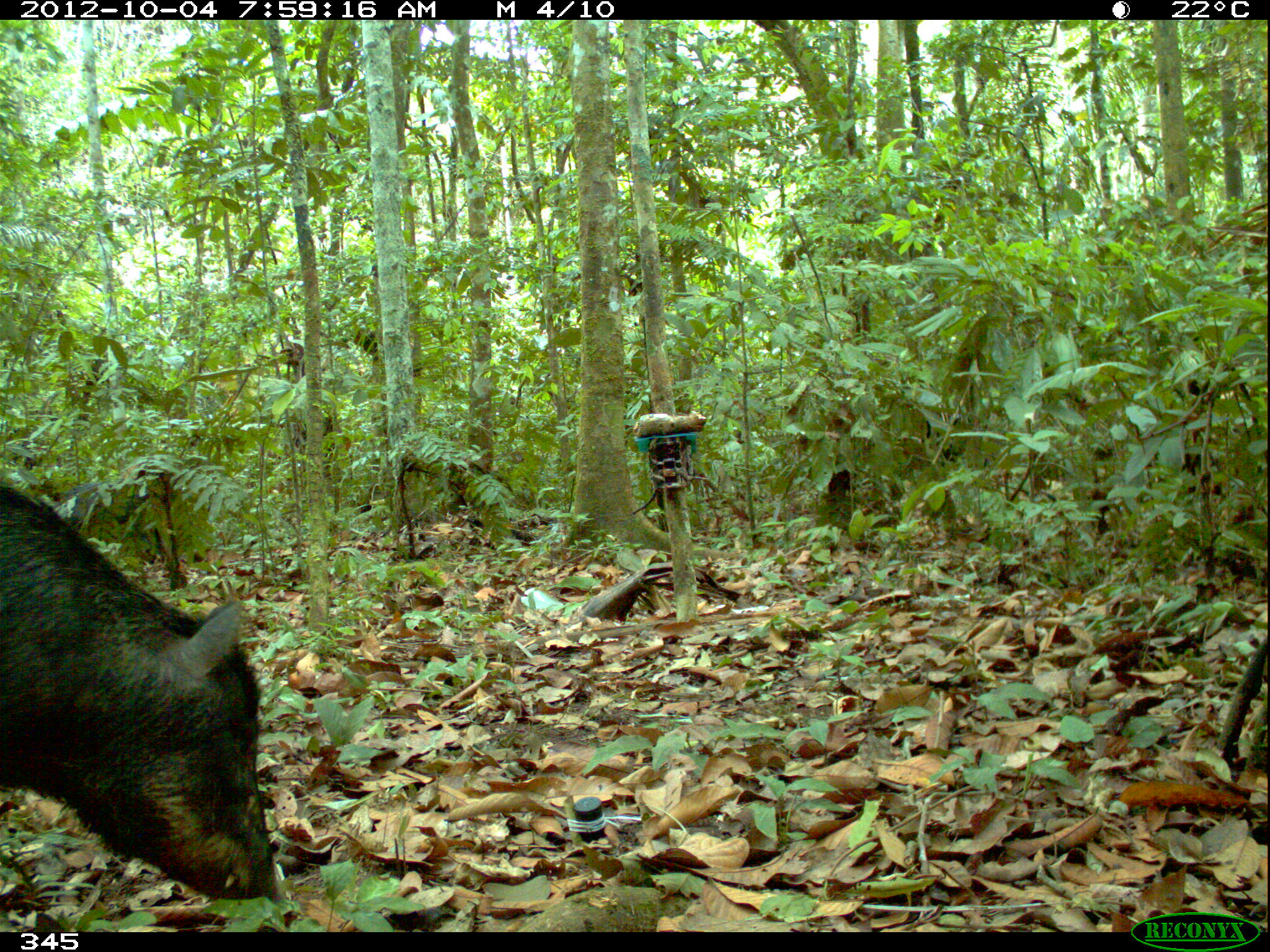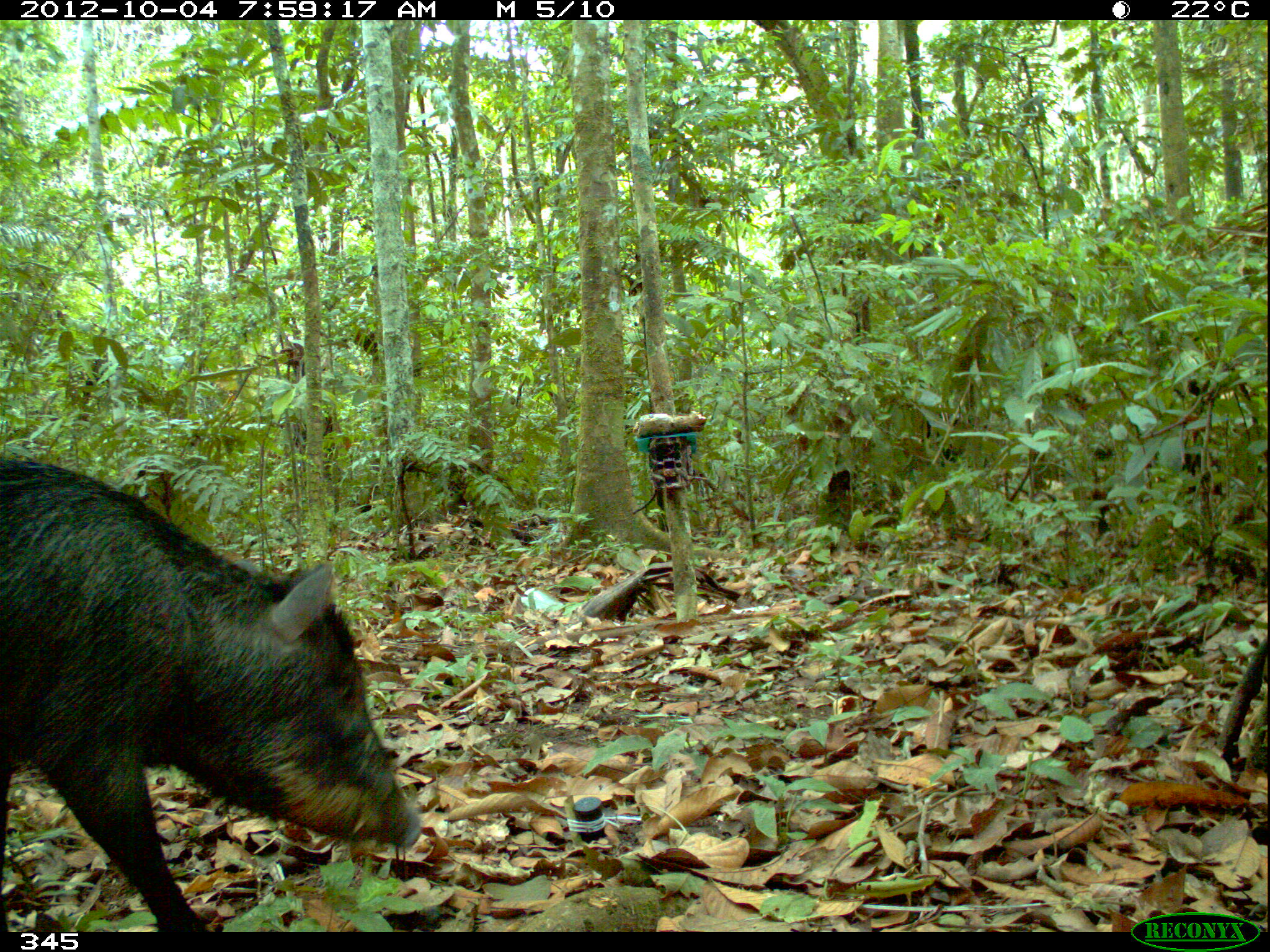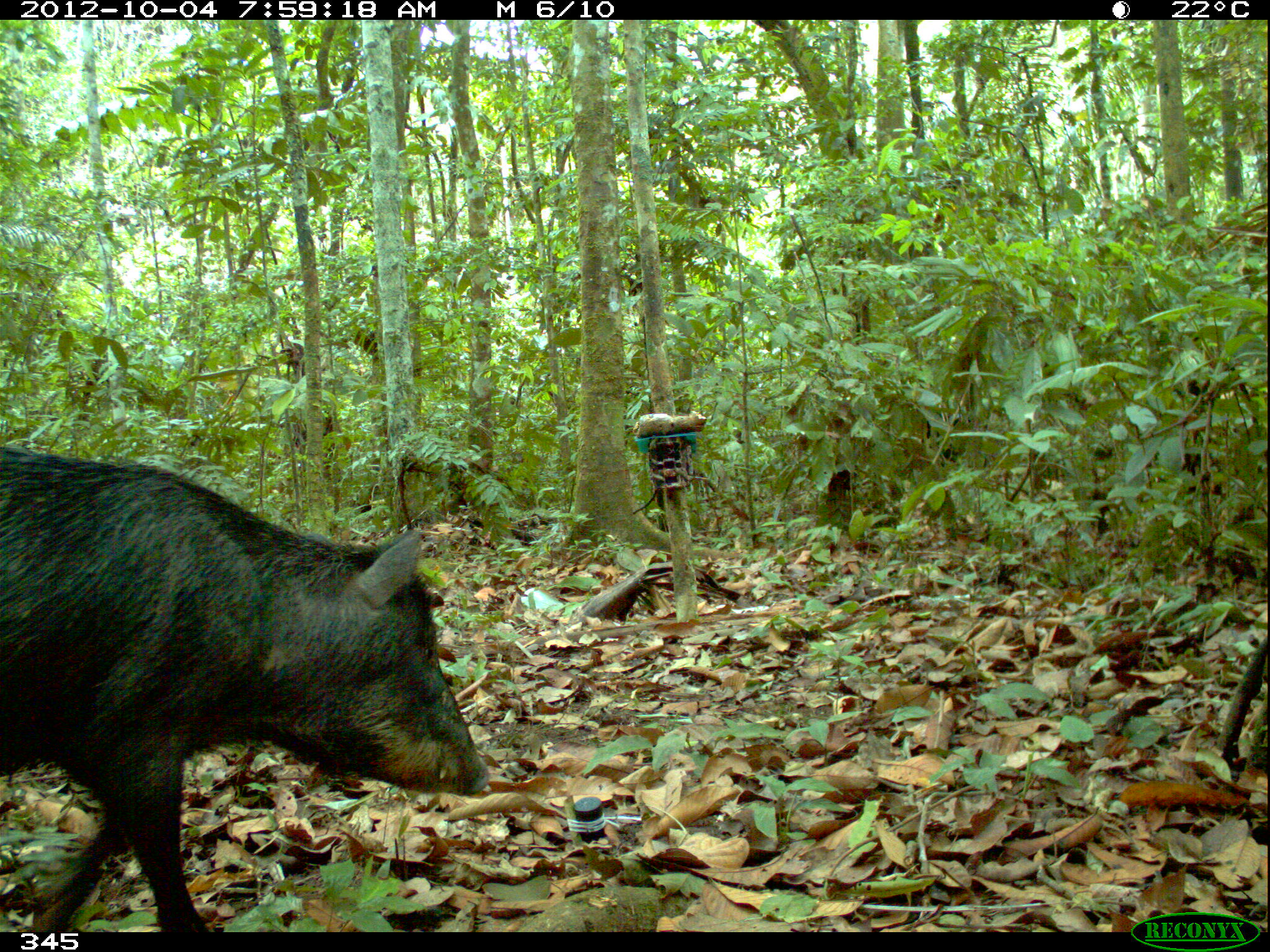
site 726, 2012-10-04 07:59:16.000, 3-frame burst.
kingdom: Animalia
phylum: Chordata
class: Mammalia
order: Artiodactyla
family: Tayassuidae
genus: Tayassu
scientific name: Tayassu pecari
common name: white-lipped peccary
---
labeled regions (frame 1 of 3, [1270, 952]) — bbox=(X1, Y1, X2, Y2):
tayassu pecari: bbox=(0, 481, 295, 931); bbox=(49, 480, 163, 559)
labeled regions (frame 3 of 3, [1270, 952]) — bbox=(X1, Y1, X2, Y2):
tayassu pecari: bbox=(0, 443, 490, 932)